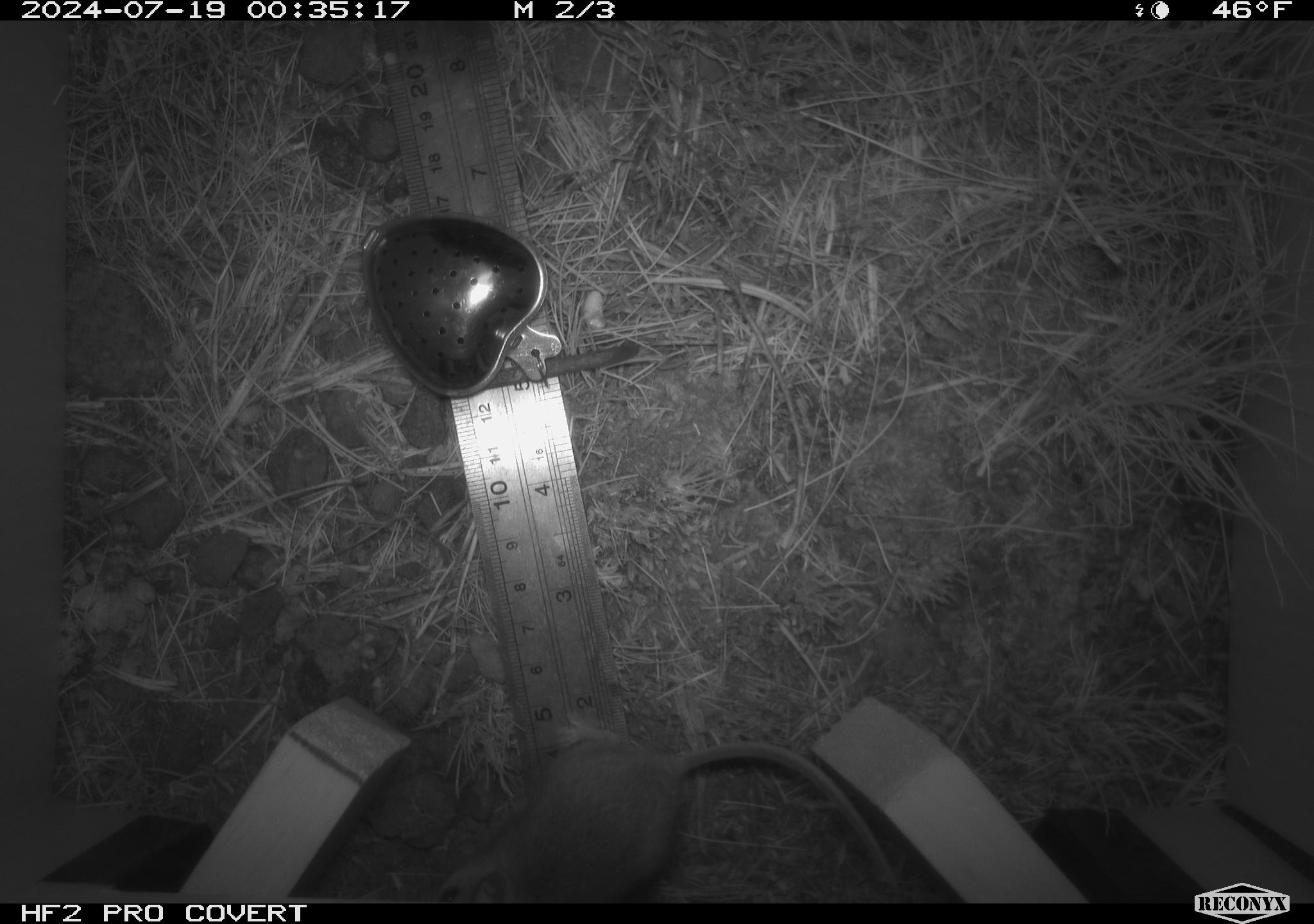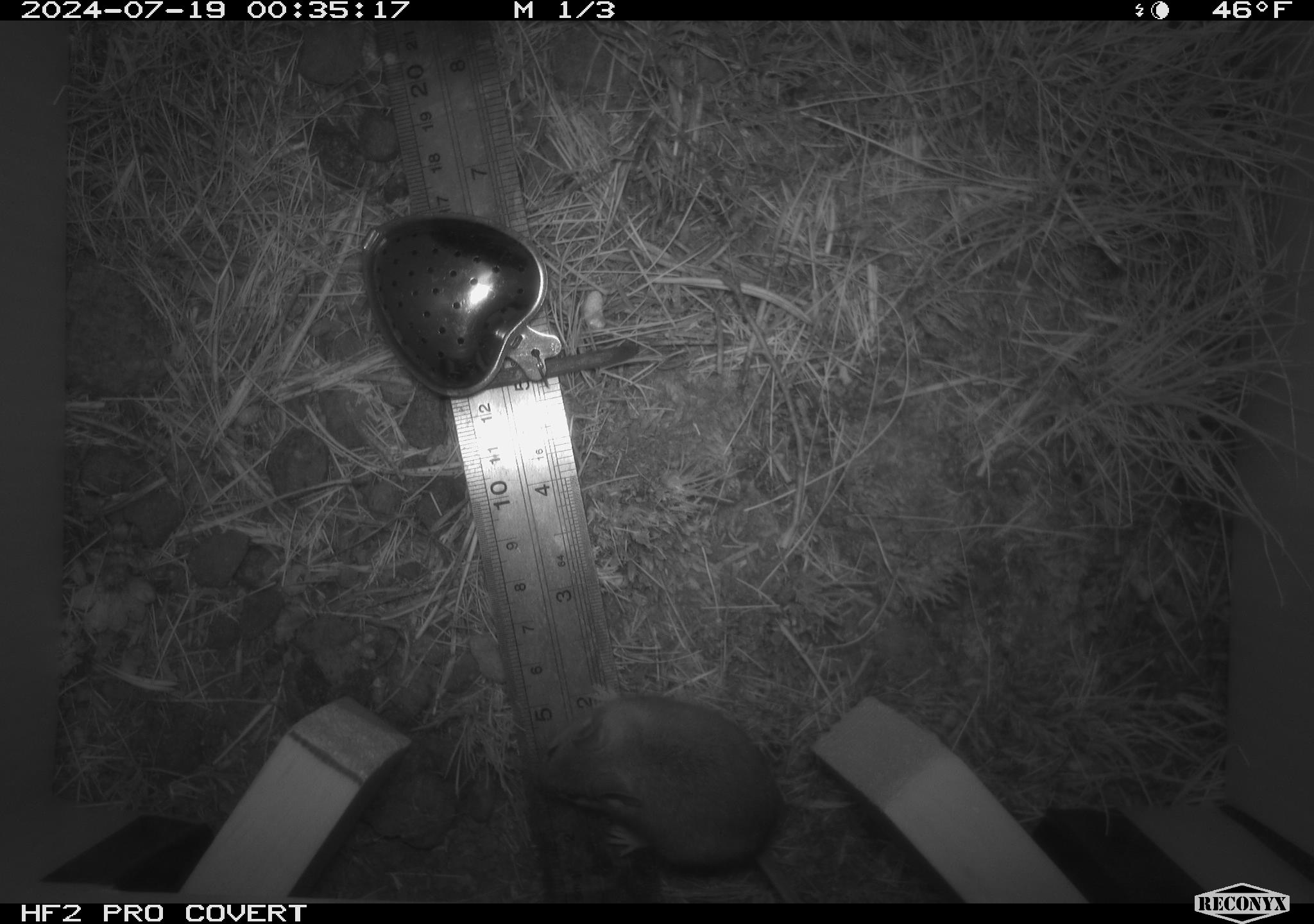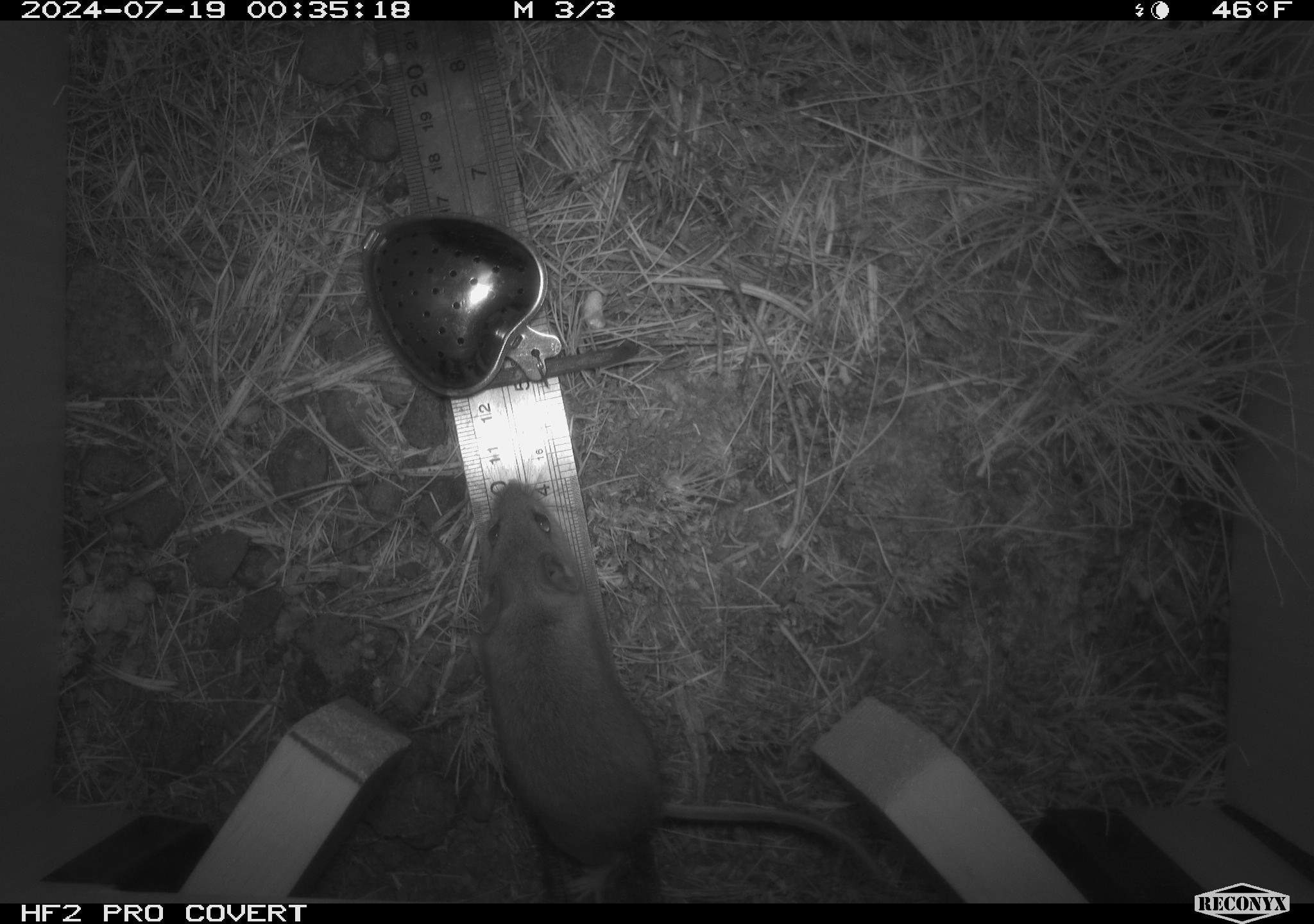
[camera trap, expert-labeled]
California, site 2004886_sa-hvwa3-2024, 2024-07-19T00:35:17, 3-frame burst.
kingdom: Animalia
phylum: Chordata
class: Mammalia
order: Rodentia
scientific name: Rodentia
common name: mouse species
Mouse species (Rodentia).